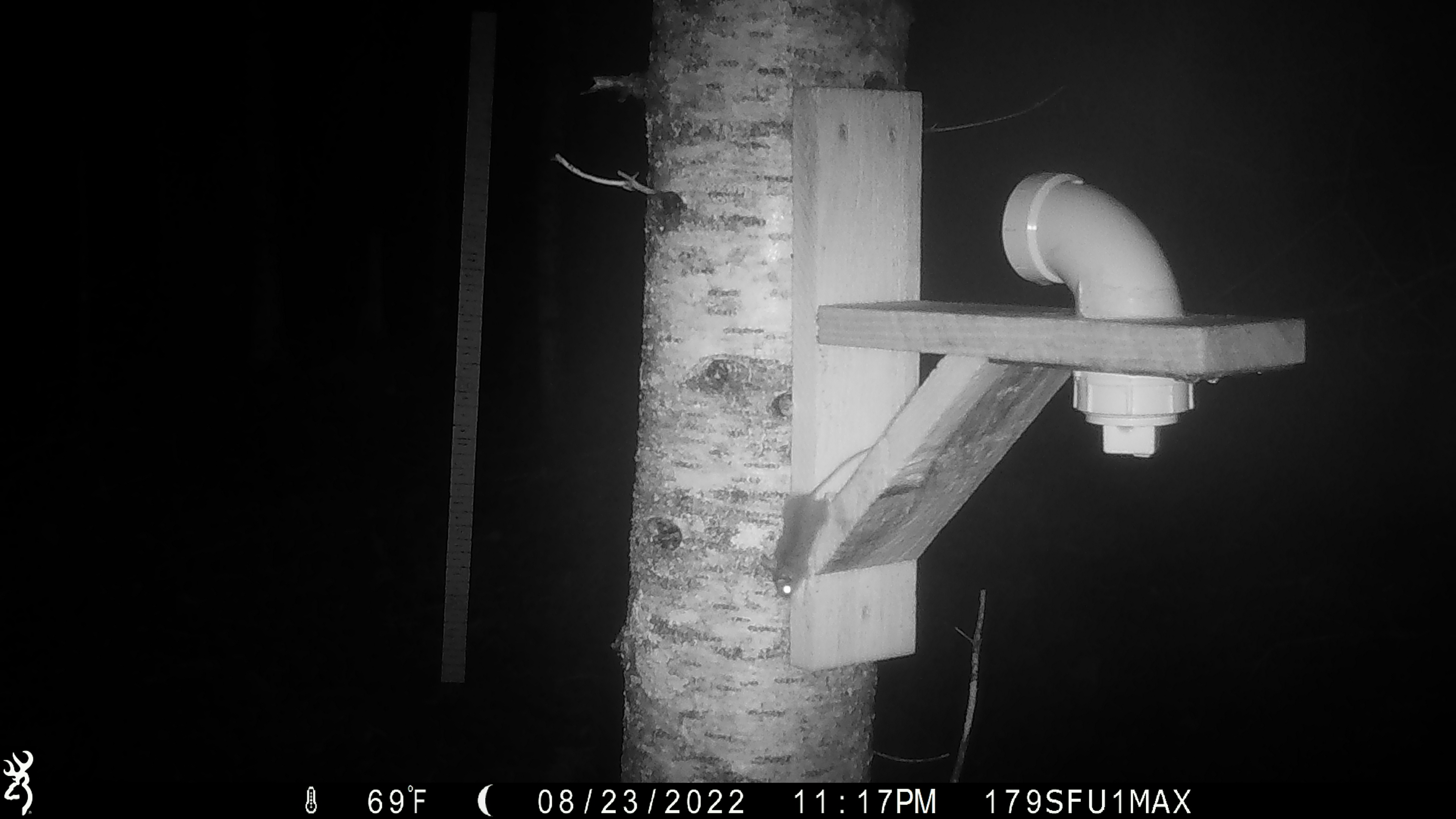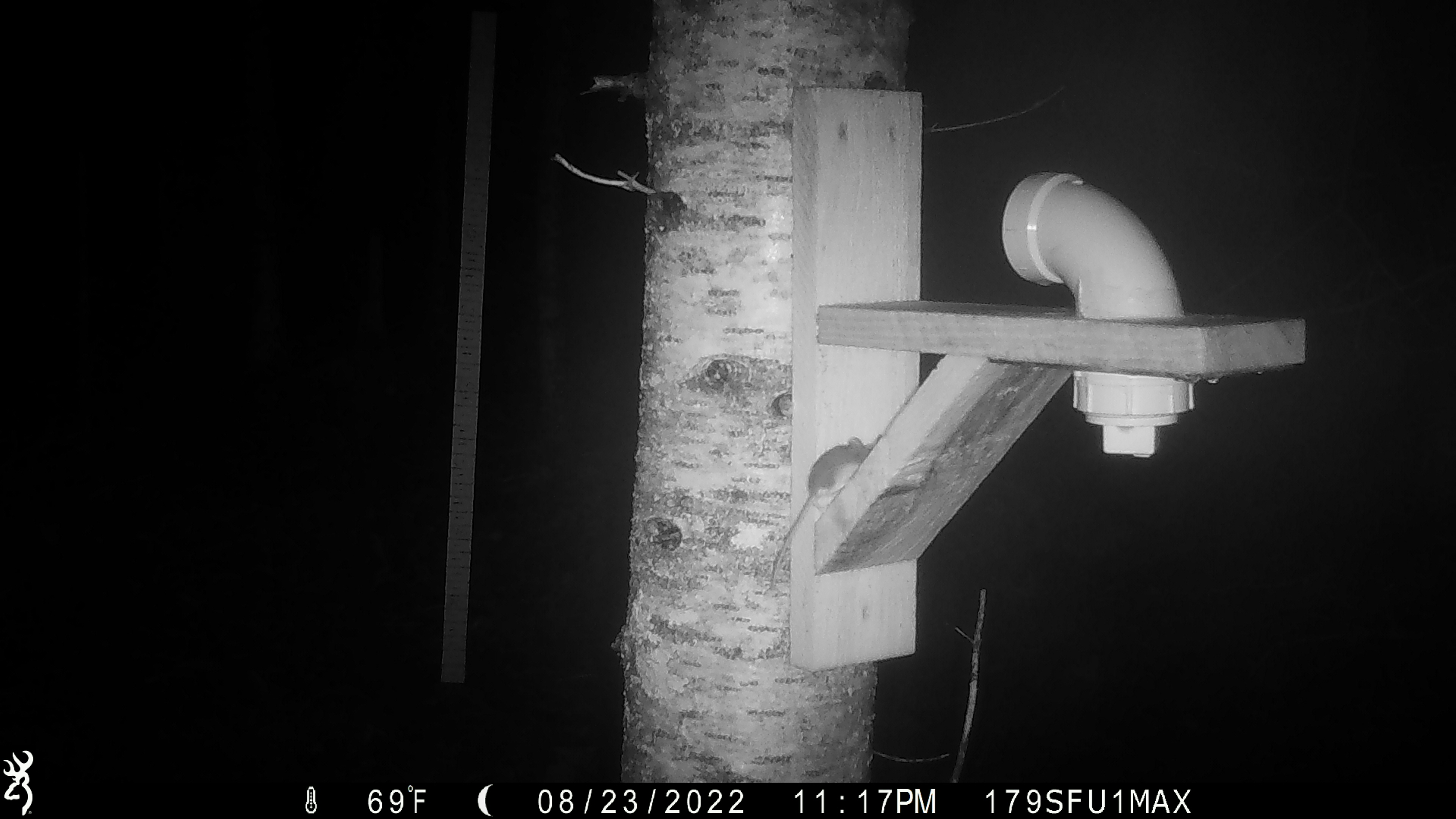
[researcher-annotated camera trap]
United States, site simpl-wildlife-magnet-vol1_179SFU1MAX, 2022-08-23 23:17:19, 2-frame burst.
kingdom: Animalia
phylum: Chordata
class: Mammalia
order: Rodentia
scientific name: Rodentia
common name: mouse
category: mouse sp.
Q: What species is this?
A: Mouse sp. (mouse) (Rodentia).